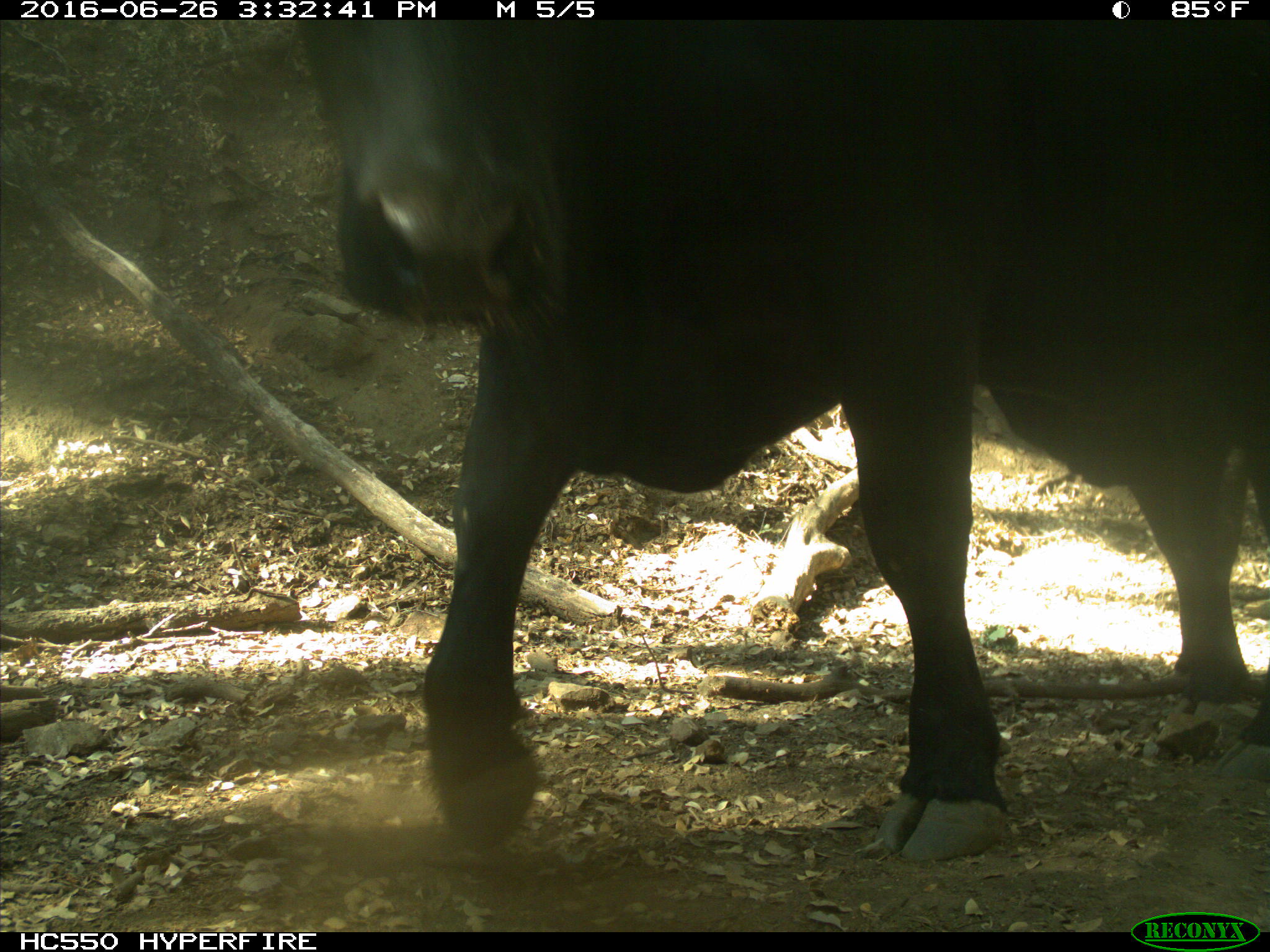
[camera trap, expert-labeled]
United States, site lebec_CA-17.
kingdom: Animalia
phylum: Chordata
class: Mammalia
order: Artiodactyla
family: Bovidae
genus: Bos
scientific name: Bos taurus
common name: domestic cow